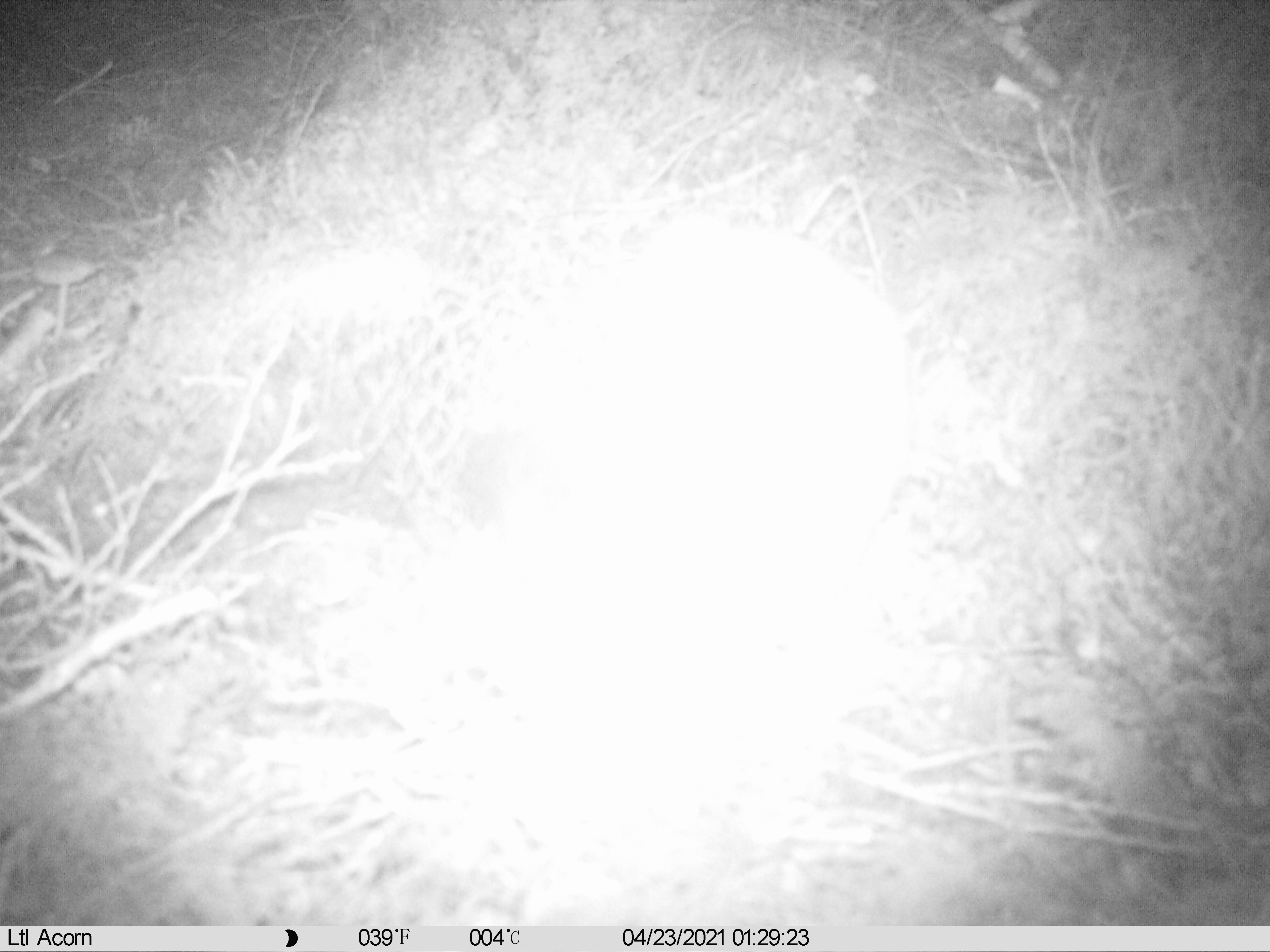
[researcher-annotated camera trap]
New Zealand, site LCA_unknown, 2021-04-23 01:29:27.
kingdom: Animalia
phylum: Chordata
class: Mammalia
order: Carnivora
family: Mustelidae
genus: Mustela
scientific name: Mustela erminea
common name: stoat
Stoat (Mustela erminea).